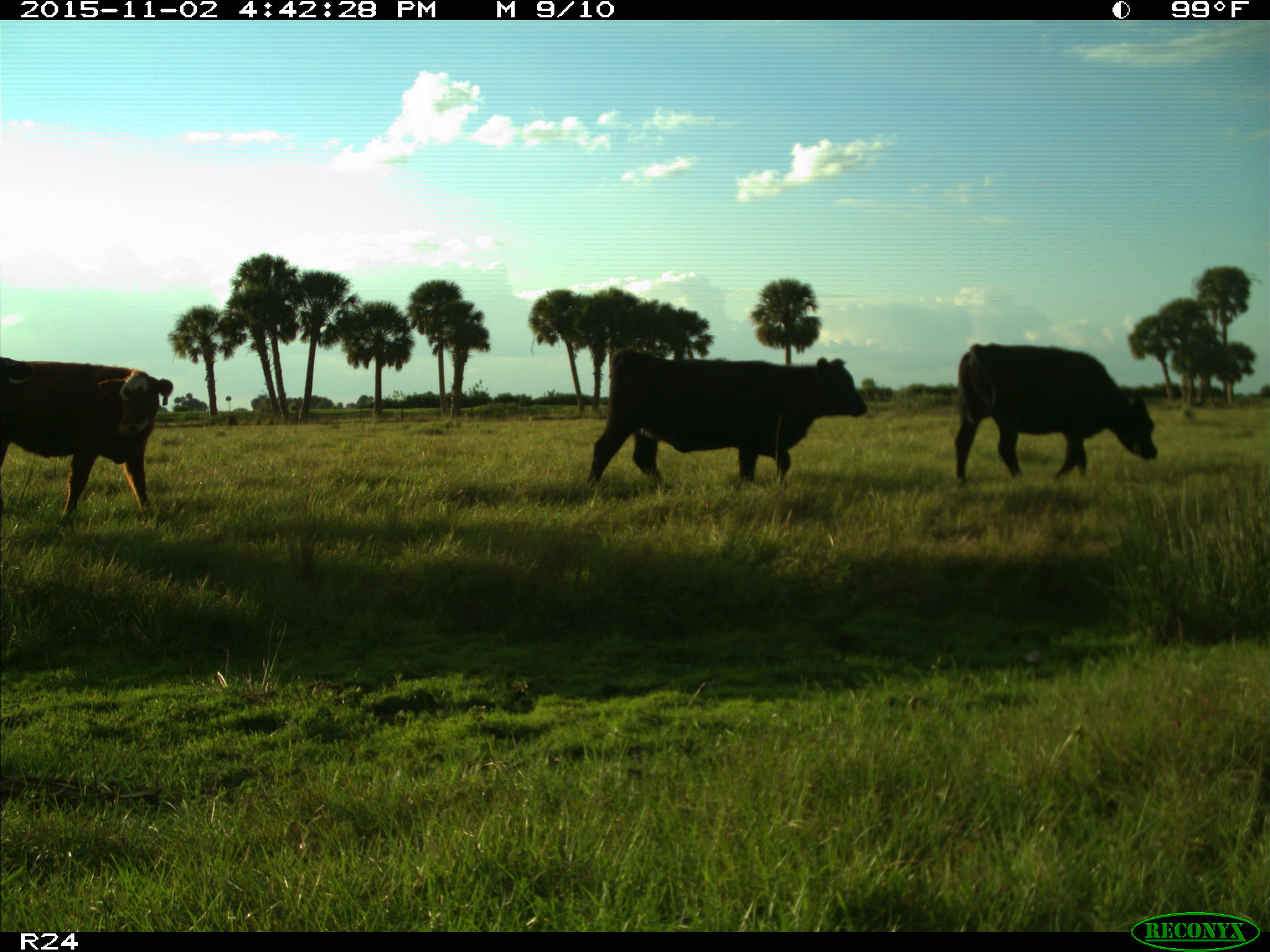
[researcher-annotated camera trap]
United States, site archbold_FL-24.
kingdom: Animalia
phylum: Chordata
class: Mammalia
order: Artiodactyla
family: Bovidae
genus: Bos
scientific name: Bos taurus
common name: domestic cow